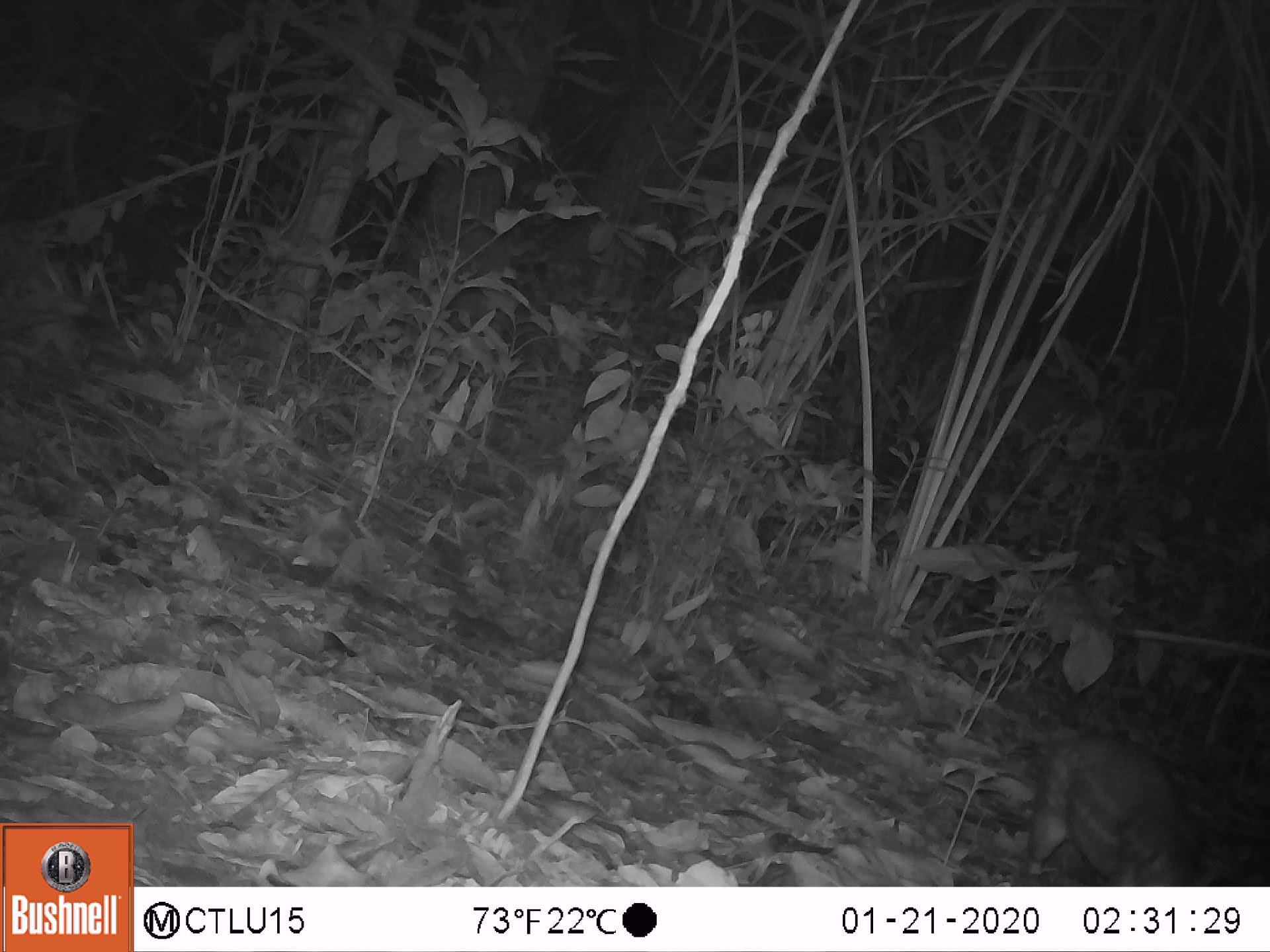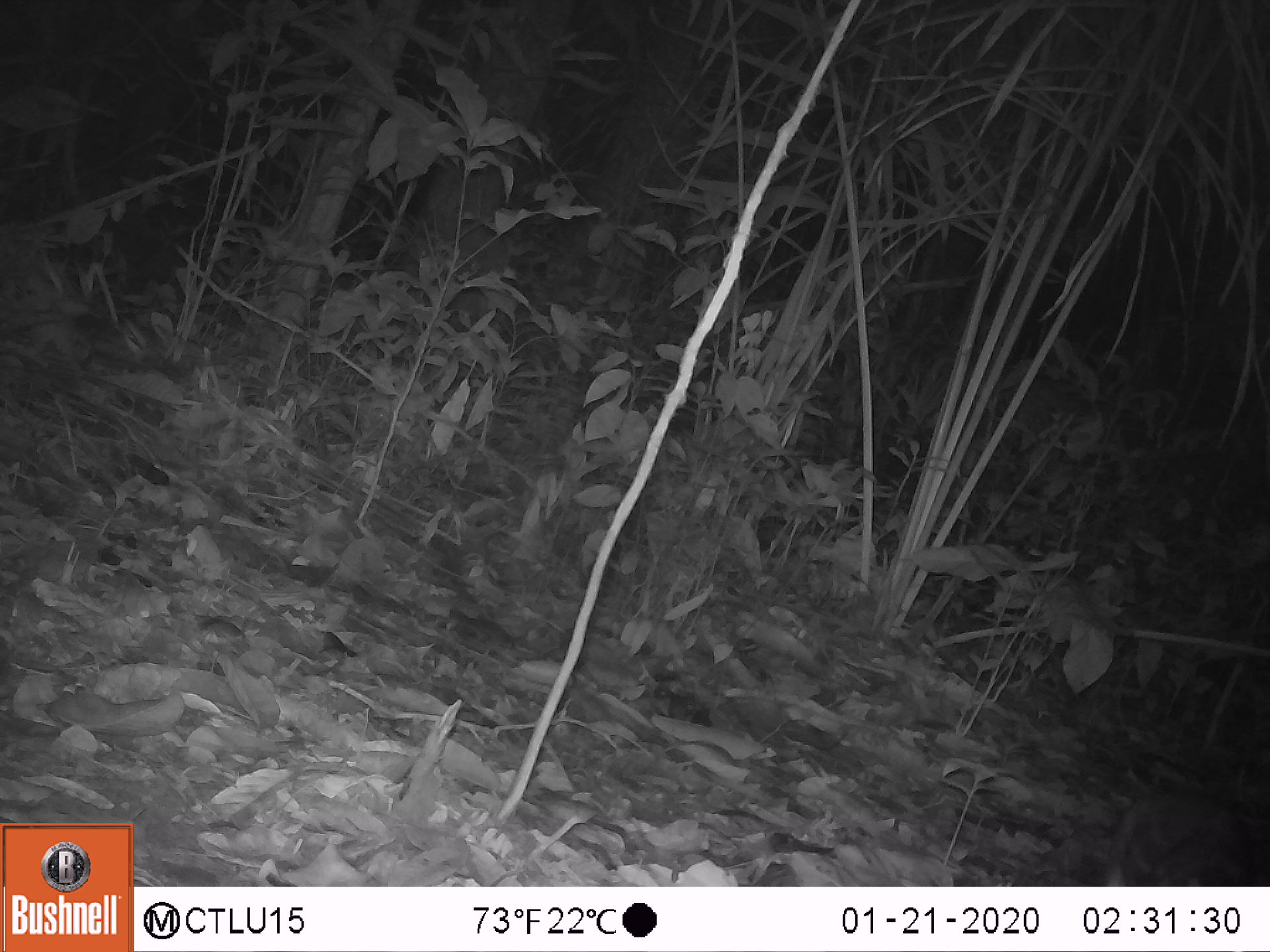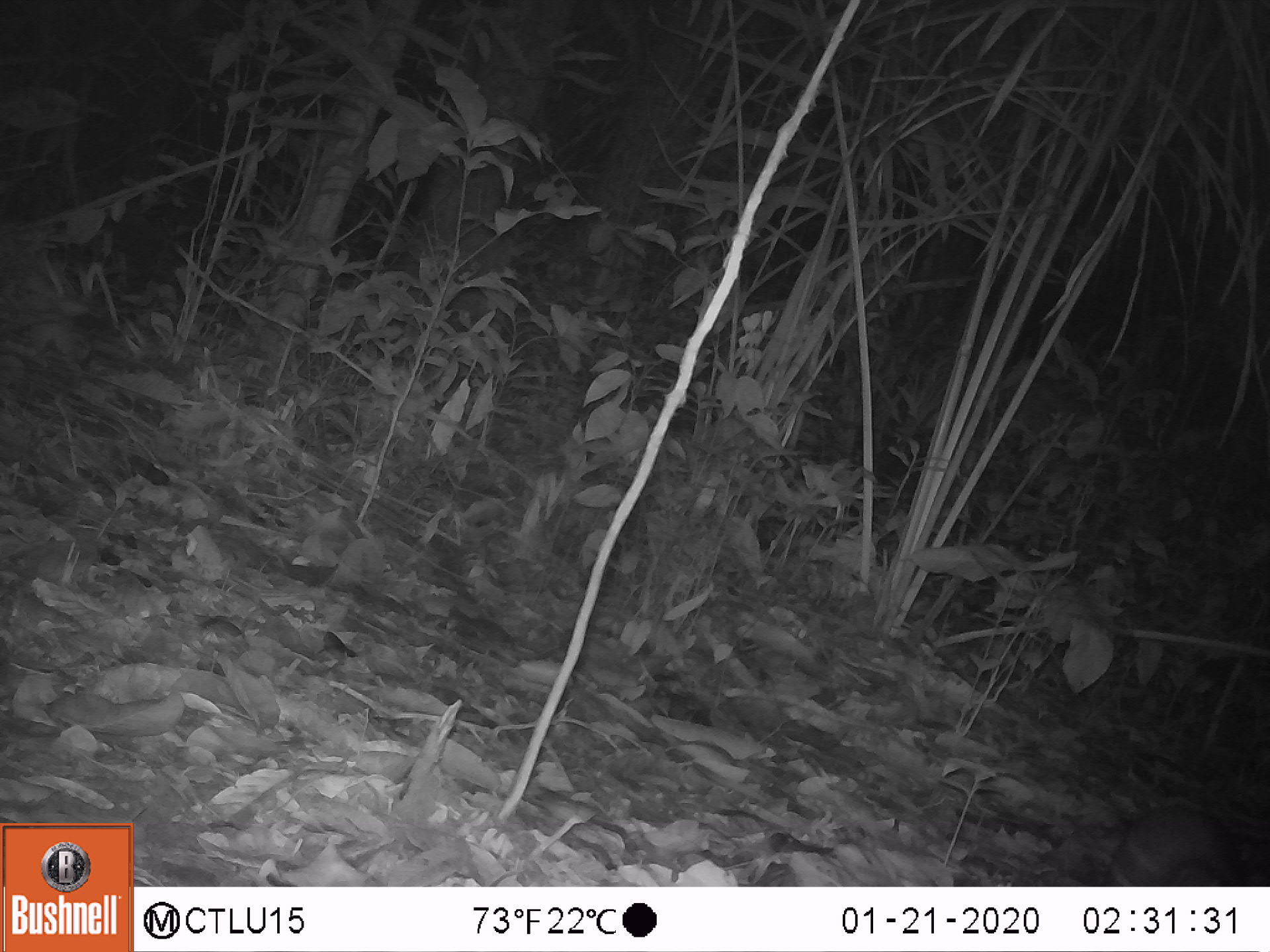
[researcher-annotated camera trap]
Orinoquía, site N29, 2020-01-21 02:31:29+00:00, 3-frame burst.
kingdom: Animalia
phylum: Chordata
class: Mammalia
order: Rodentia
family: Cuniculidae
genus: Cuniculus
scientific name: Cuniculus paca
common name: spotted paca